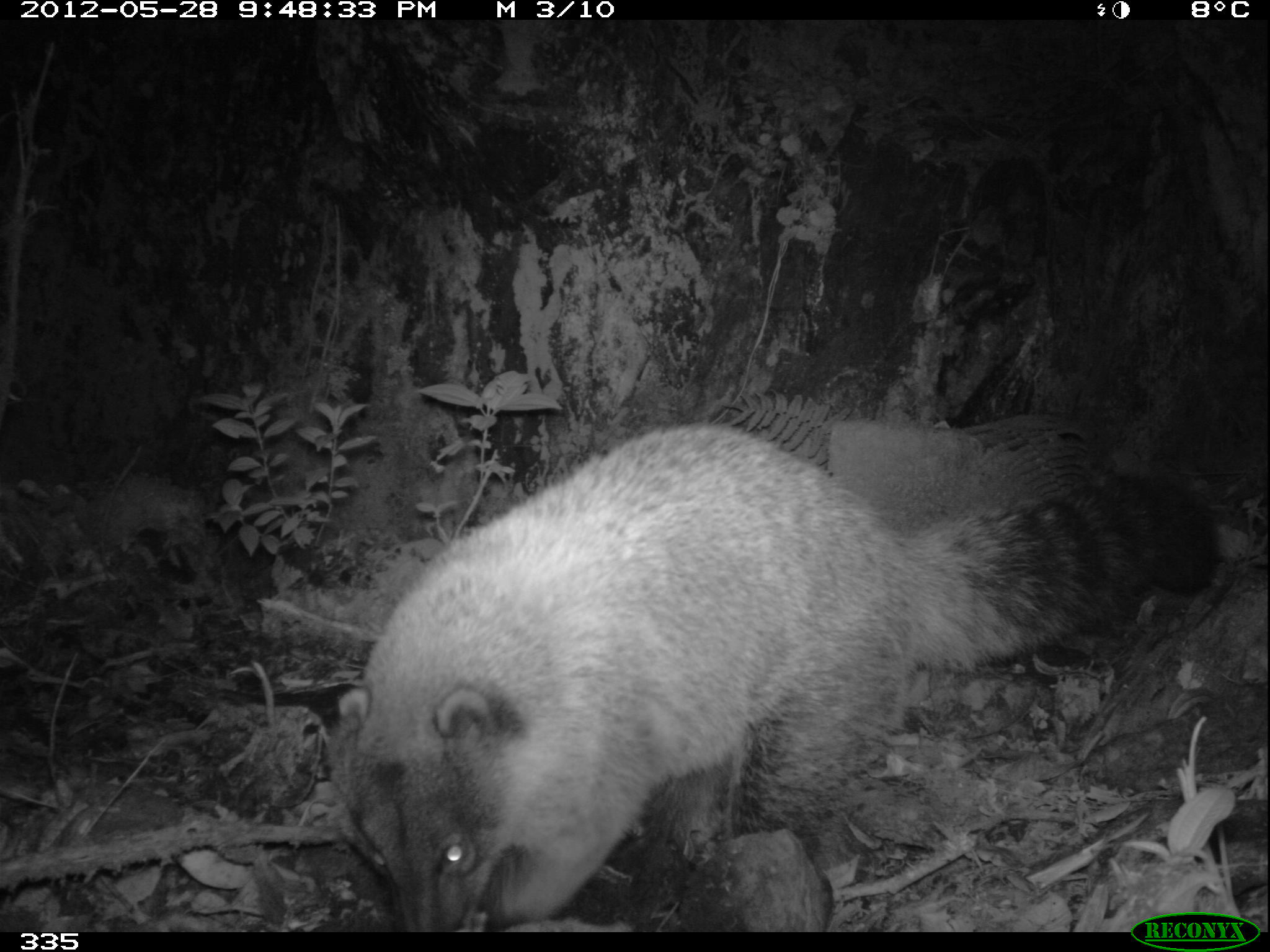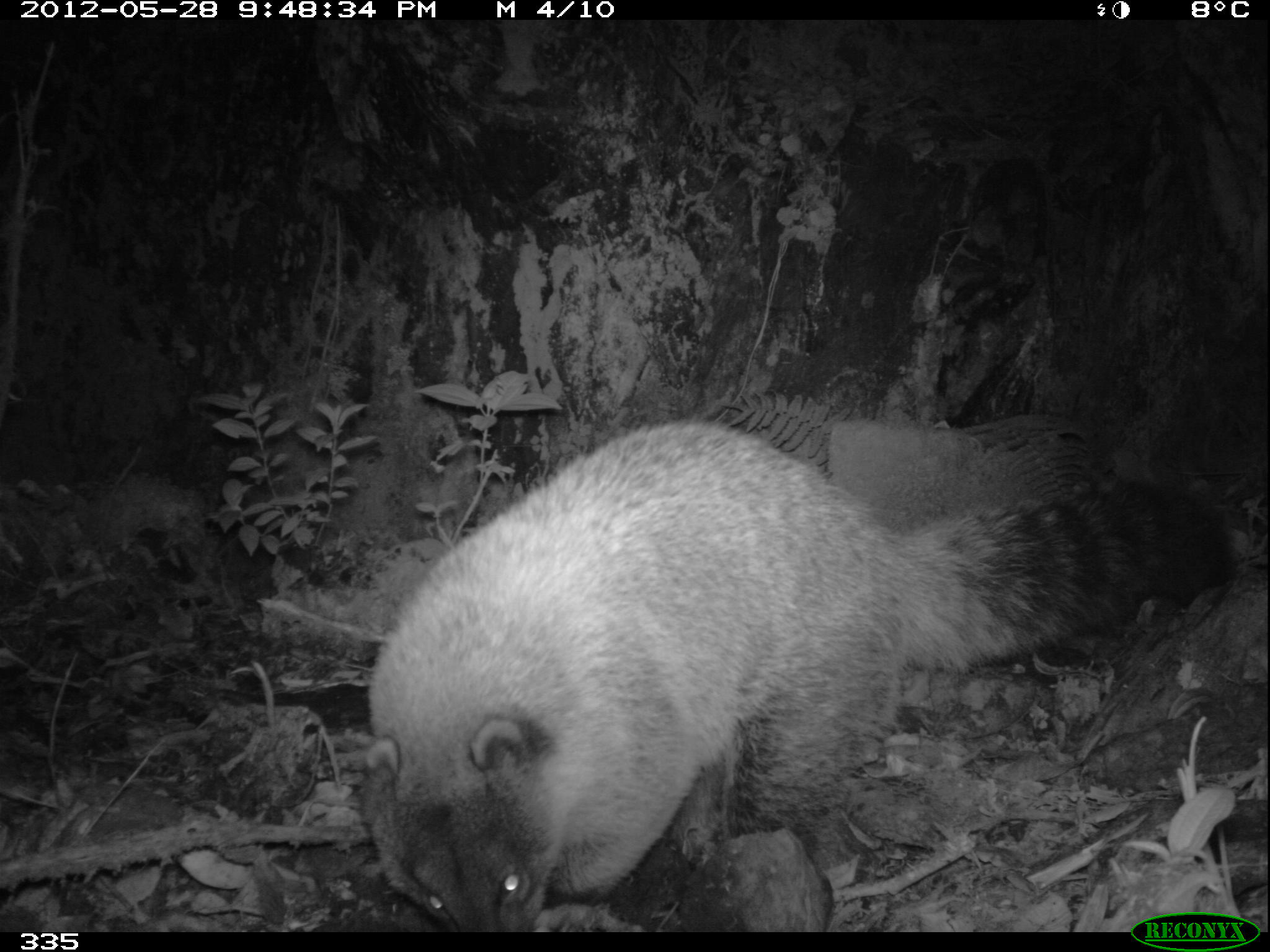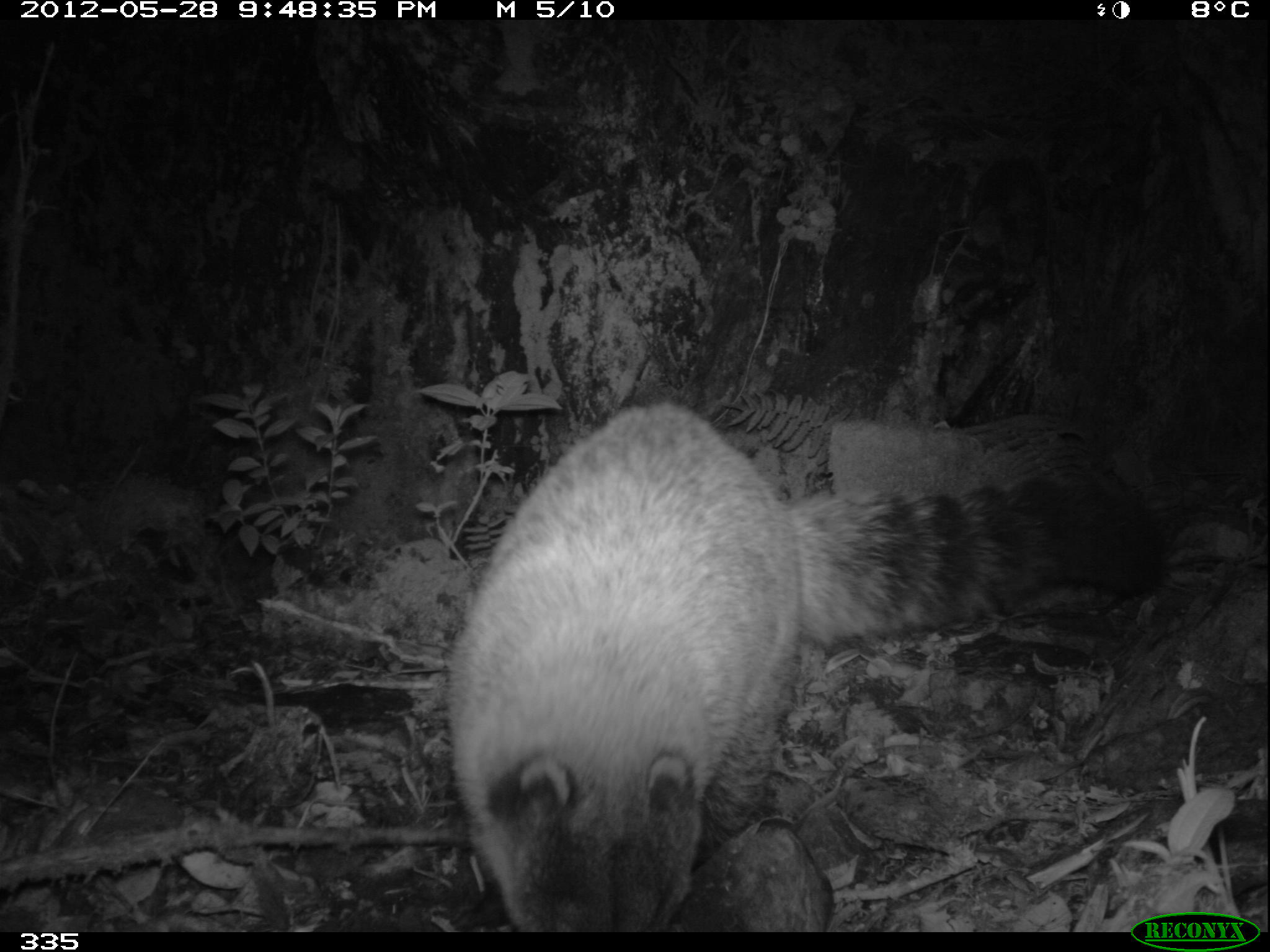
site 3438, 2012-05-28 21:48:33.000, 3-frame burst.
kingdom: Animalia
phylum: Chordata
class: Mammalia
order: Carnivora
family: Procyonidae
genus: Nasua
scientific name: Nasua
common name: coatis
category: unknown coati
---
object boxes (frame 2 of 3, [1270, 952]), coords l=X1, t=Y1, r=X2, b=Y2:
unknown coati: l=358, t=415, r=1234, b=932